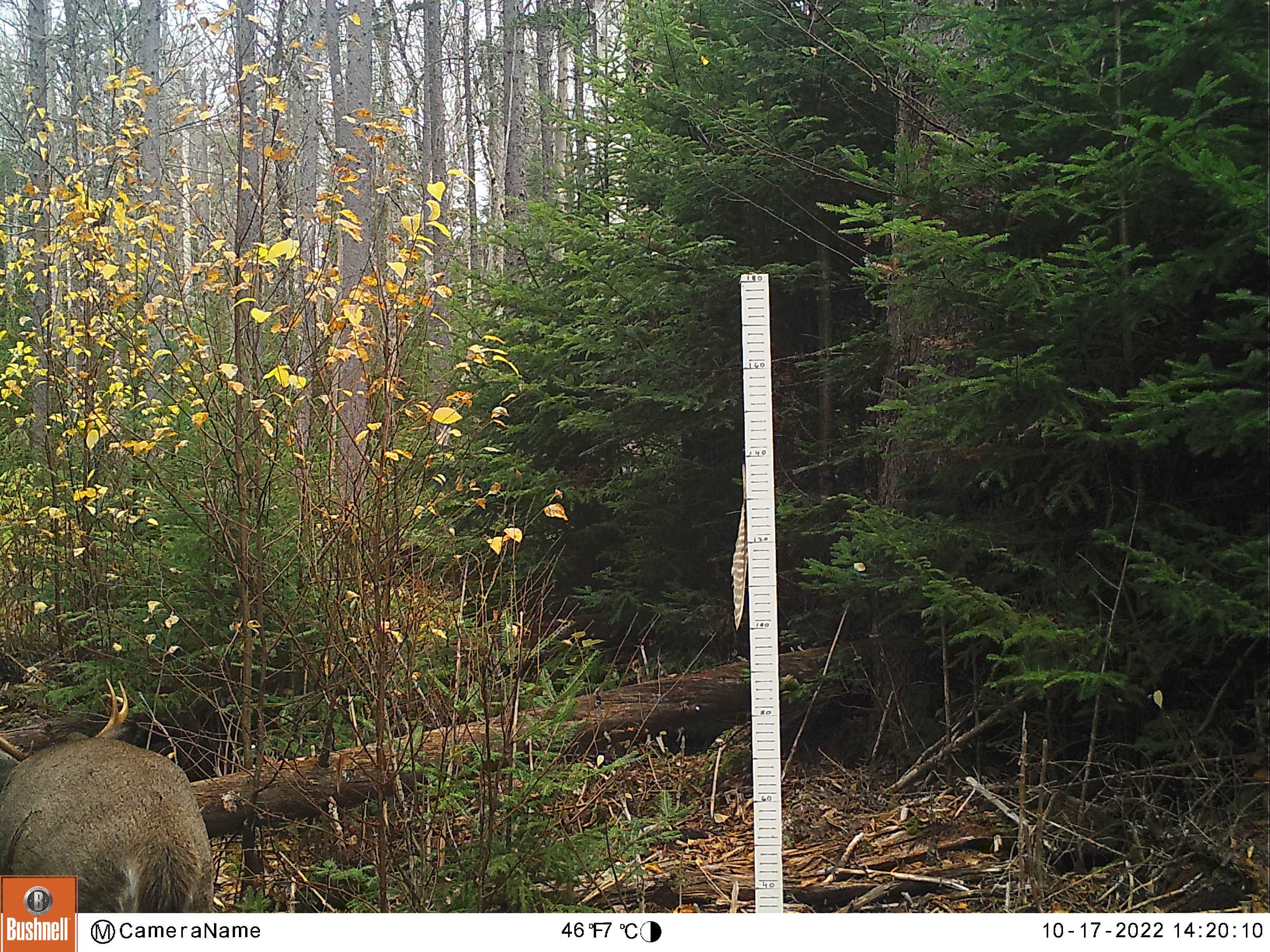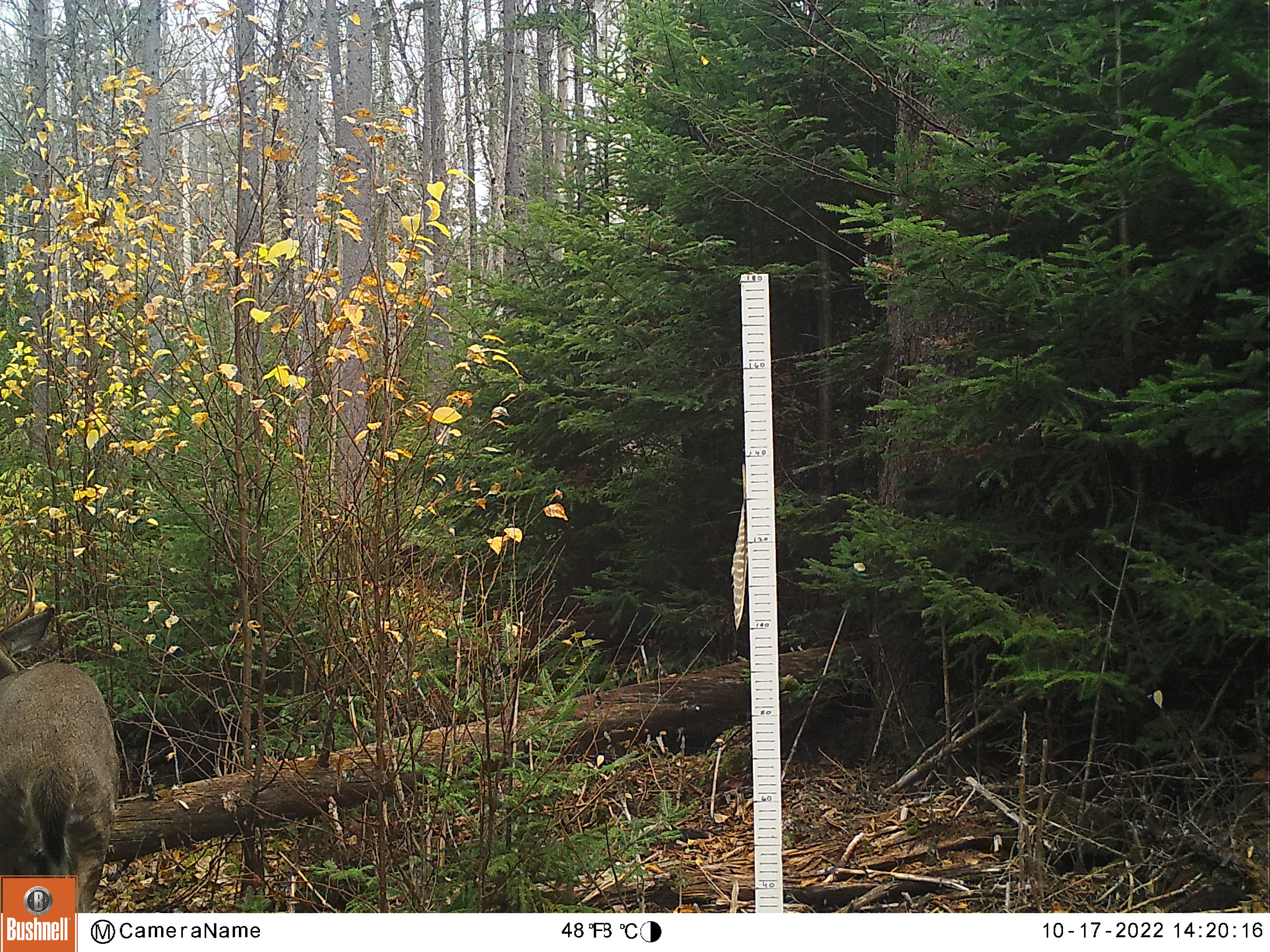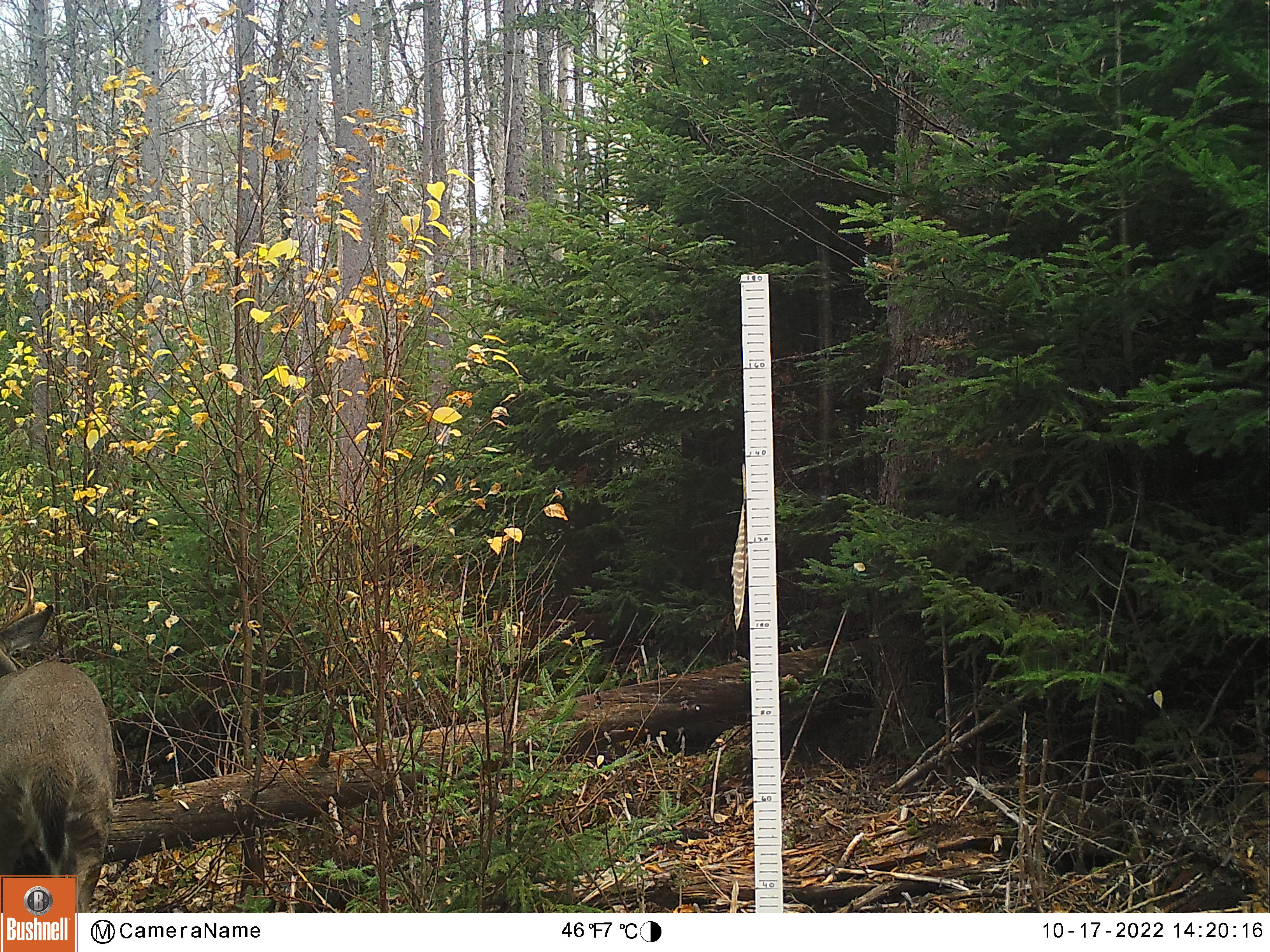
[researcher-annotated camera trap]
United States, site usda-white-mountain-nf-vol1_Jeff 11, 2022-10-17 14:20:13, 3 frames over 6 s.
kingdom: Animalia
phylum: Chordata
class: Mammalia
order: Artiodactyla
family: Cervidae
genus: Odocoileus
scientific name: Odocoileus virginianus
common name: white-tailed deer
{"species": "white-tailed deer (Odocoileus virginianus)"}